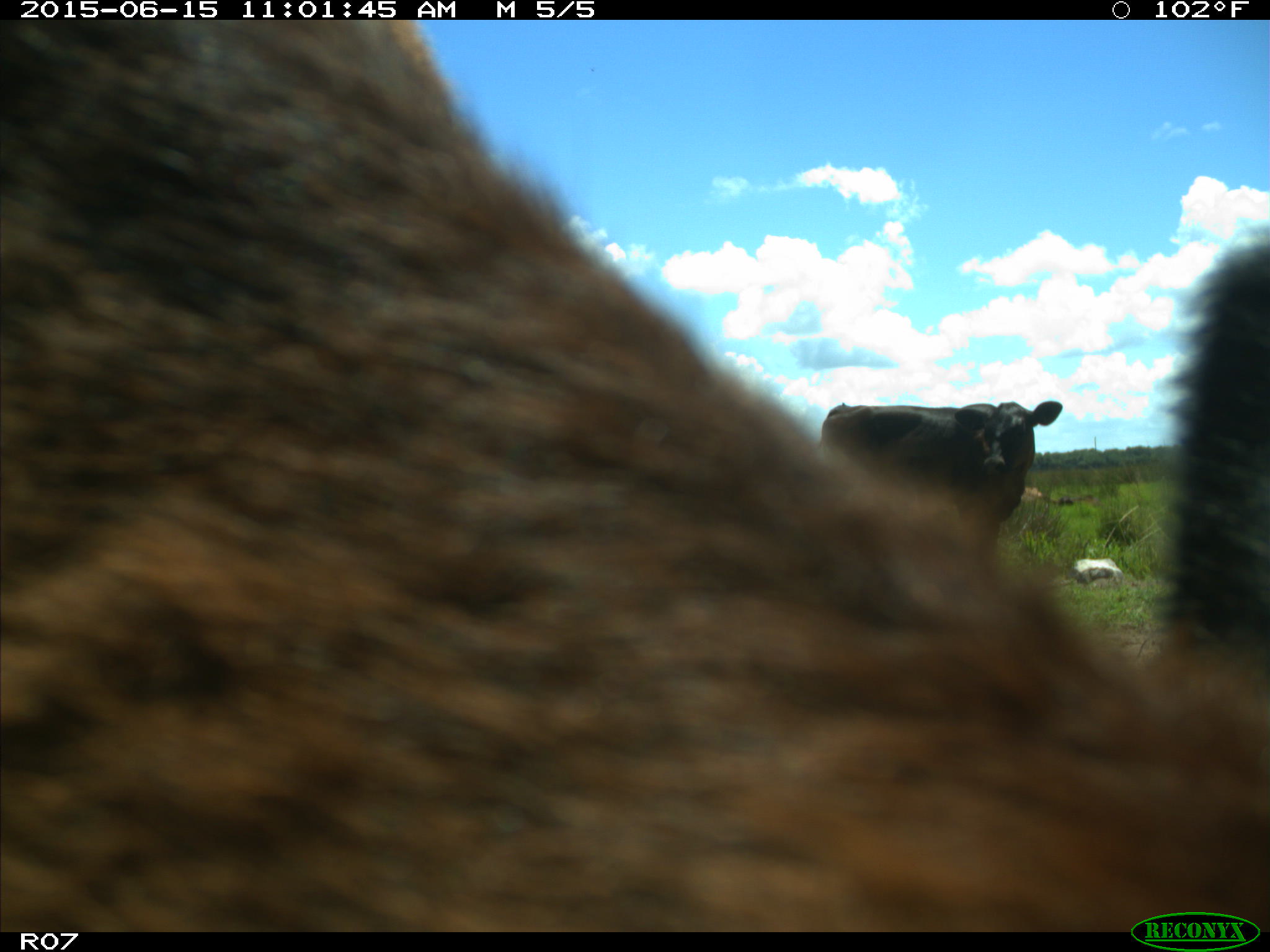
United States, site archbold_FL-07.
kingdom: Animalia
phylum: Chordata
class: Mammalia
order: Artiodactyla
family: Bovidae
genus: Bos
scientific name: Bos taurus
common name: domestic cow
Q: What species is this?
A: Bos taurus (domestic cow).